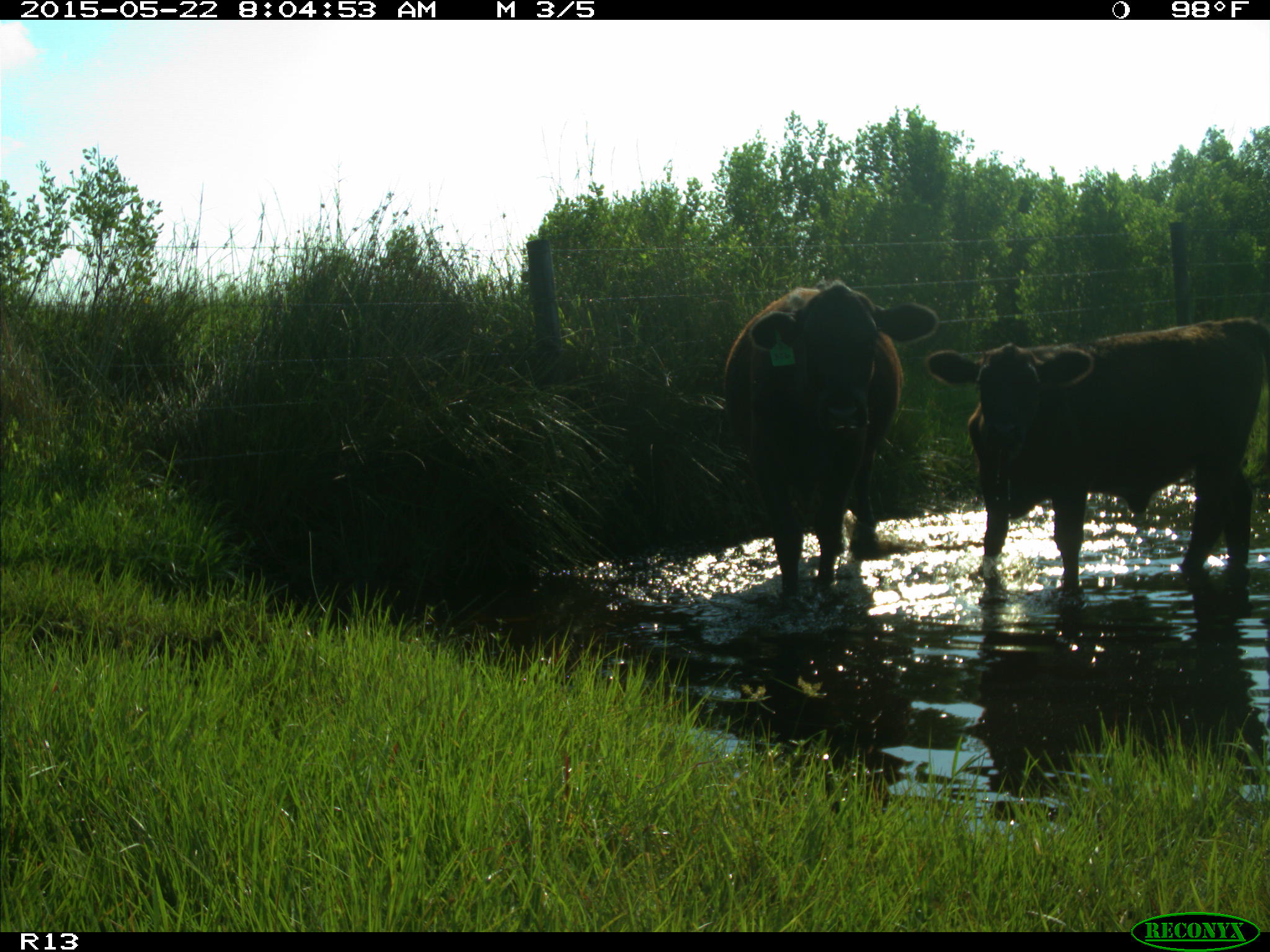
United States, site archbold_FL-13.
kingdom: Animalia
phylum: Chordata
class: Mammalia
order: Artiodactyla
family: Bovidae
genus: Bos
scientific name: Bos taurus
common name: domestic cow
Bos taurus (domestic cow).